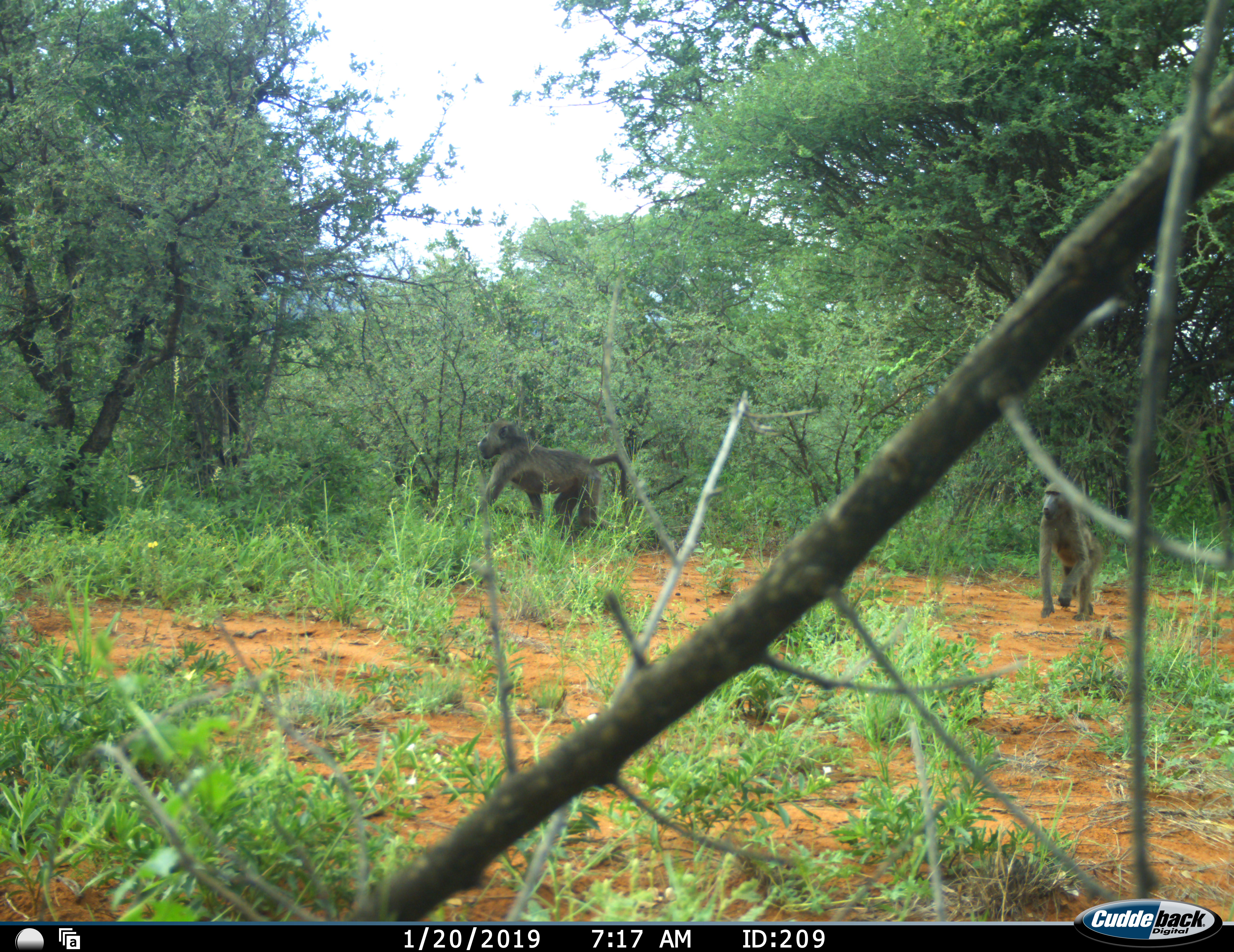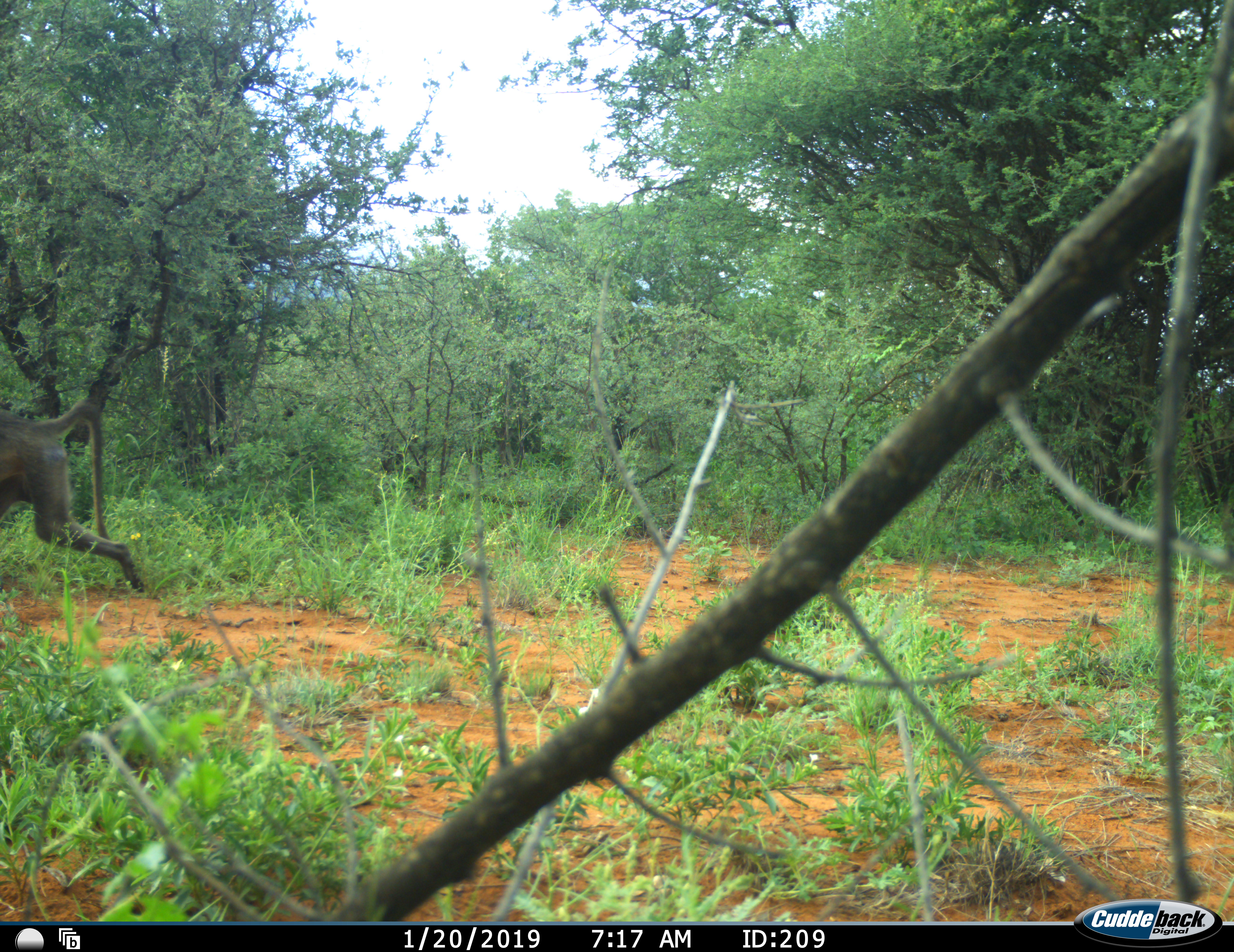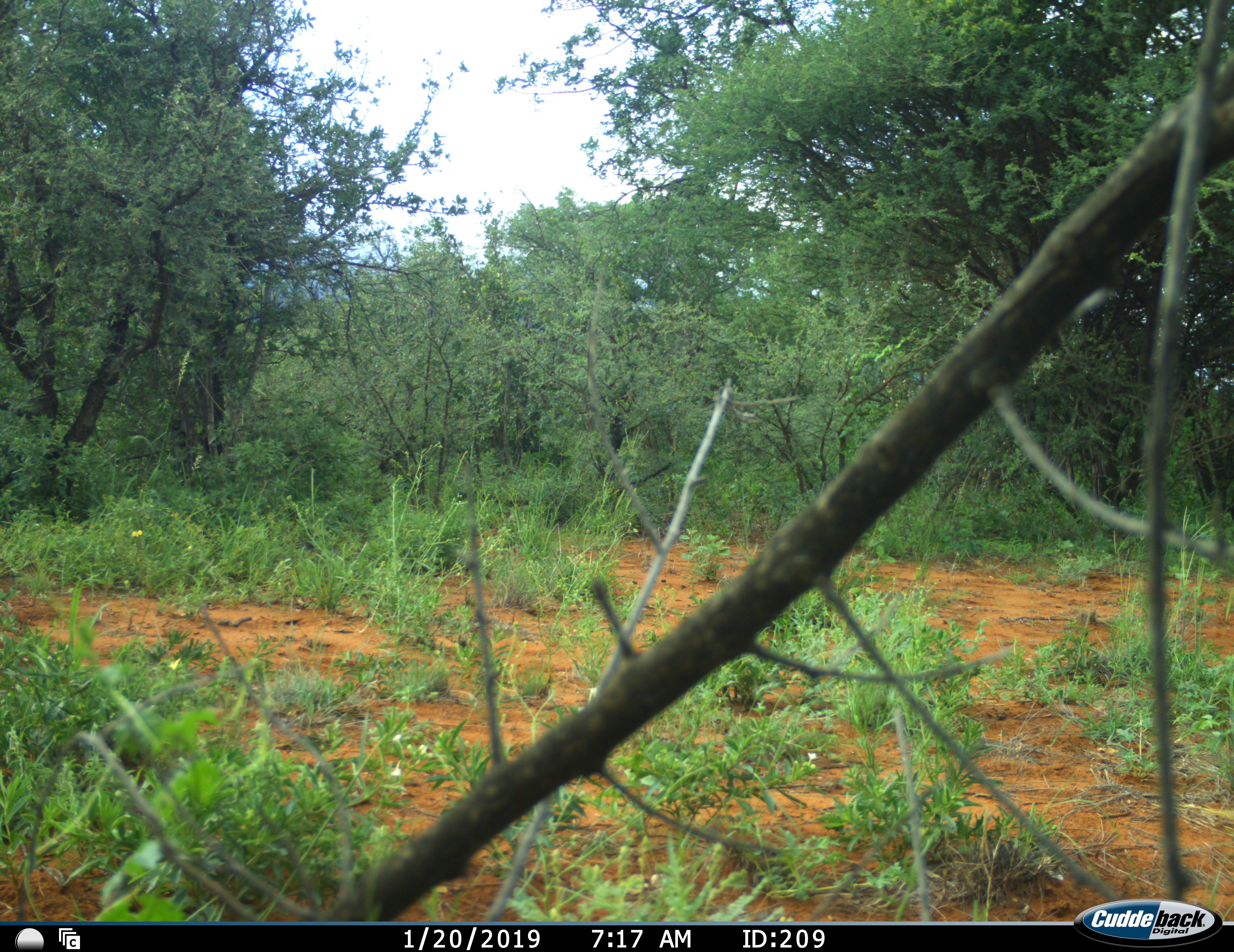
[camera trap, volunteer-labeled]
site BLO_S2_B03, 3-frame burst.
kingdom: Animalia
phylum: Chordata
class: Mammalia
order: Primates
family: Cercopithecidae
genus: Papio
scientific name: Papio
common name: baboon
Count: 2.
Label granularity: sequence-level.